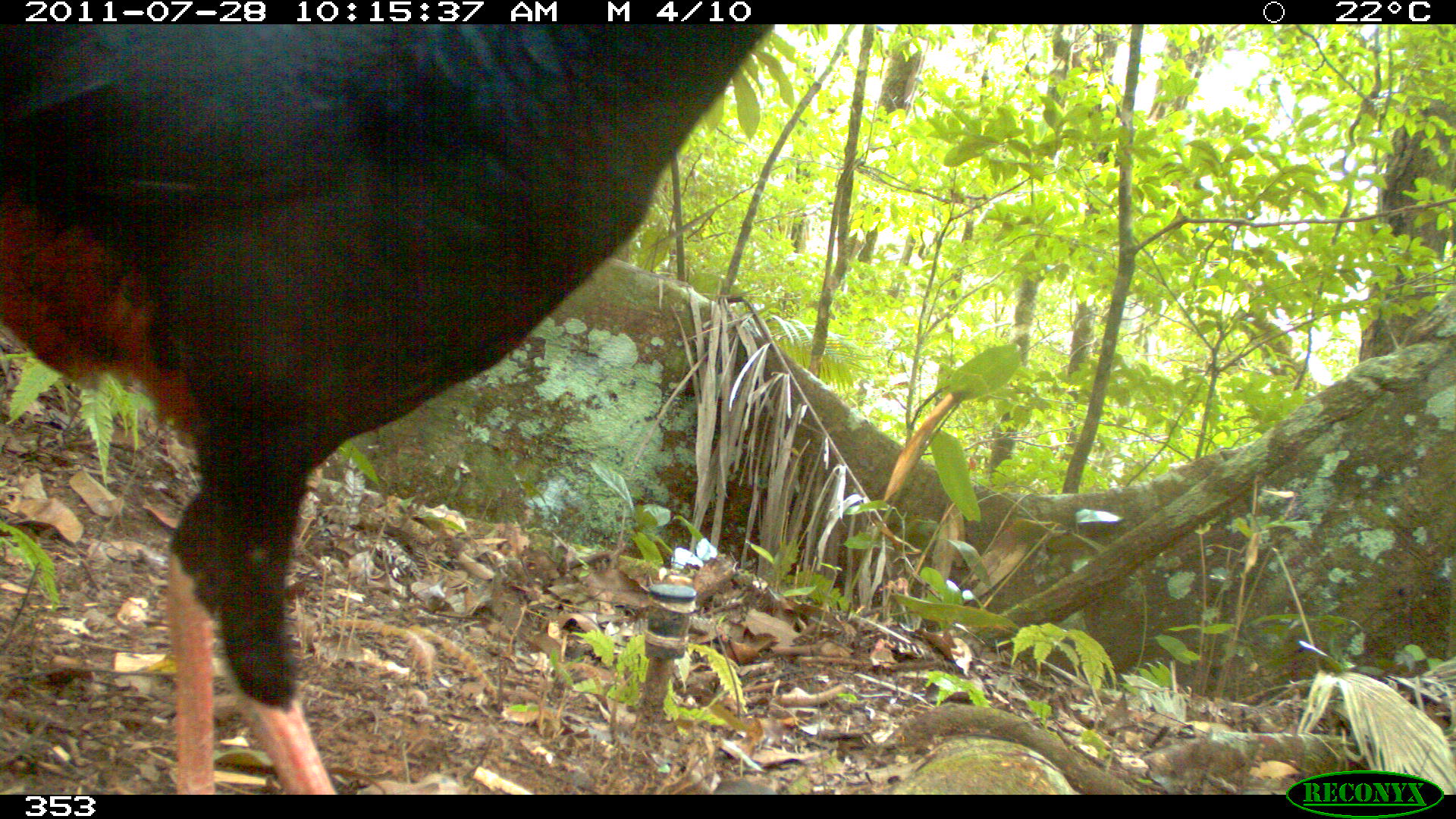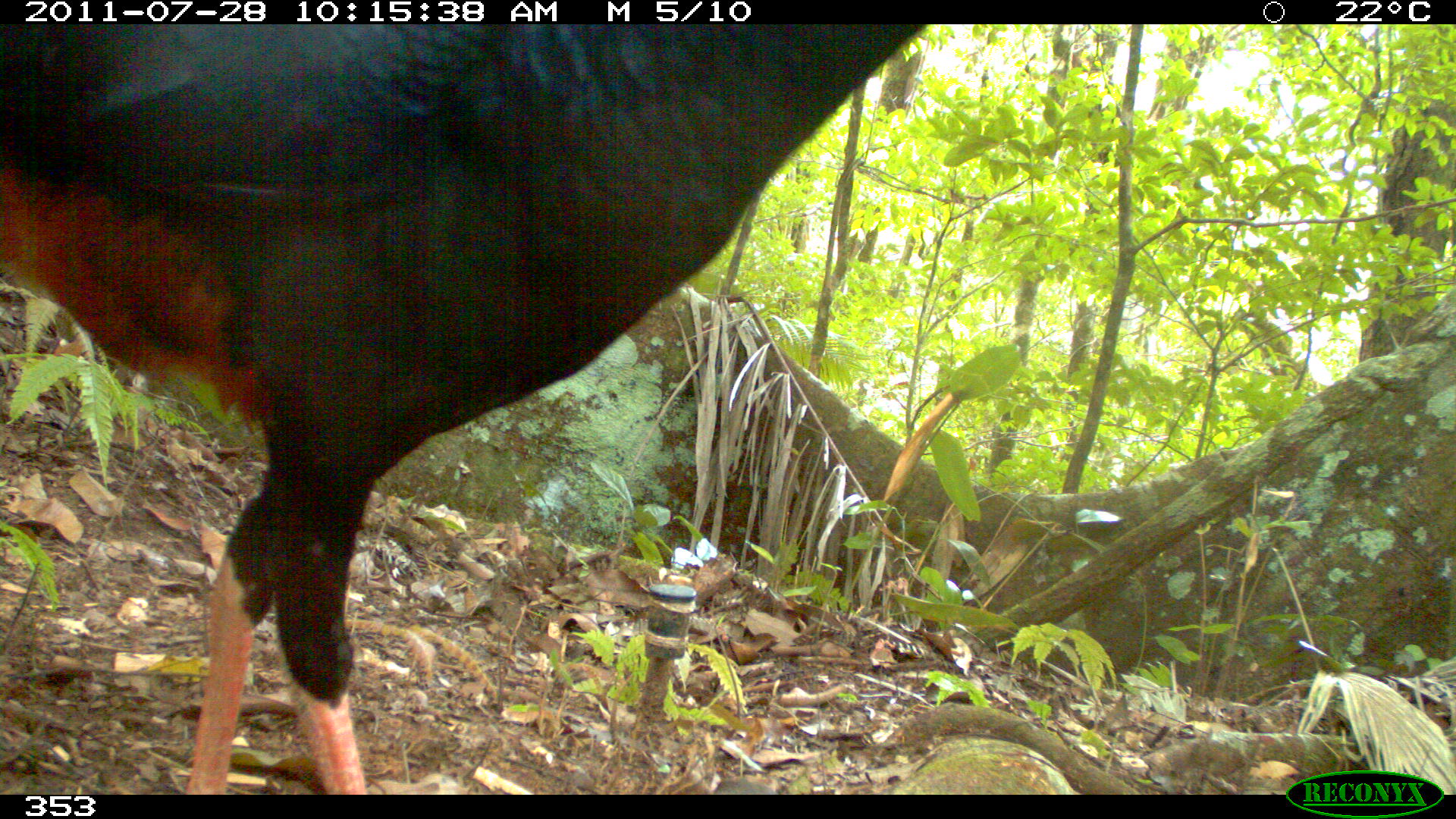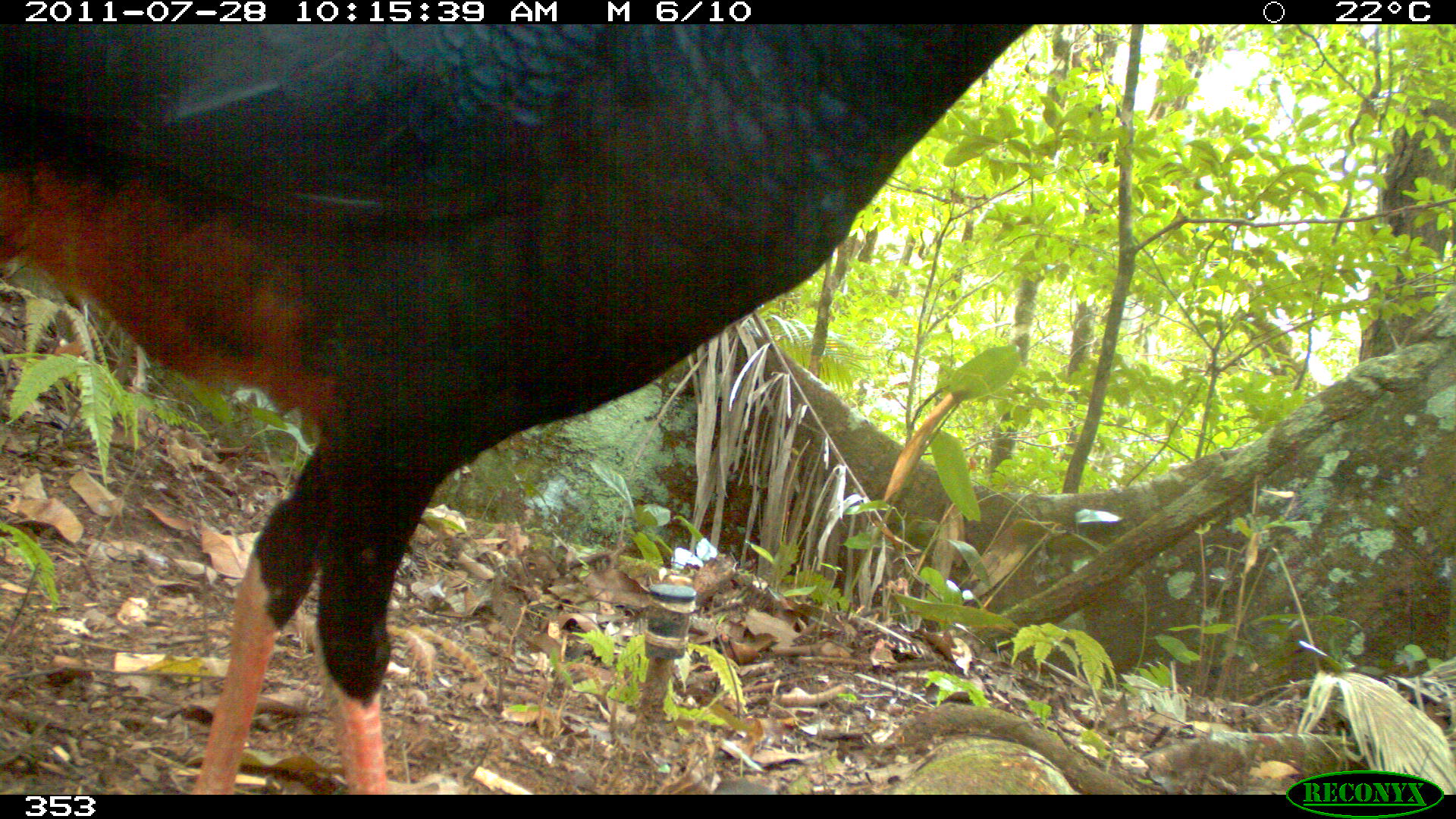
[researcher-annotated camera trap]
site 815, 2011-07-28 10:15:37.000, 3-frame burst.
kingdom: Animalia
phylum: Chordata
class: Aves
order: Galliformes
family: Cracidae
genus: Mitu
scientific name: Mitu tuberosum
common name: razor-billed curassow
Mitu tuberosum (razor-billed curassow).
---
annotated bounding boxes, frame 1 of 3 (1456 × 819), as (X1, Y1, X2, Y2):
mitu tuberosum: (1, 24, 772, 793)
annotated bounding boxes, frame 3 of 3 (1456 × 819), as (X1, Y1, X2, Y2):
mitu tuberosum: (2, 21, 1034, 792)